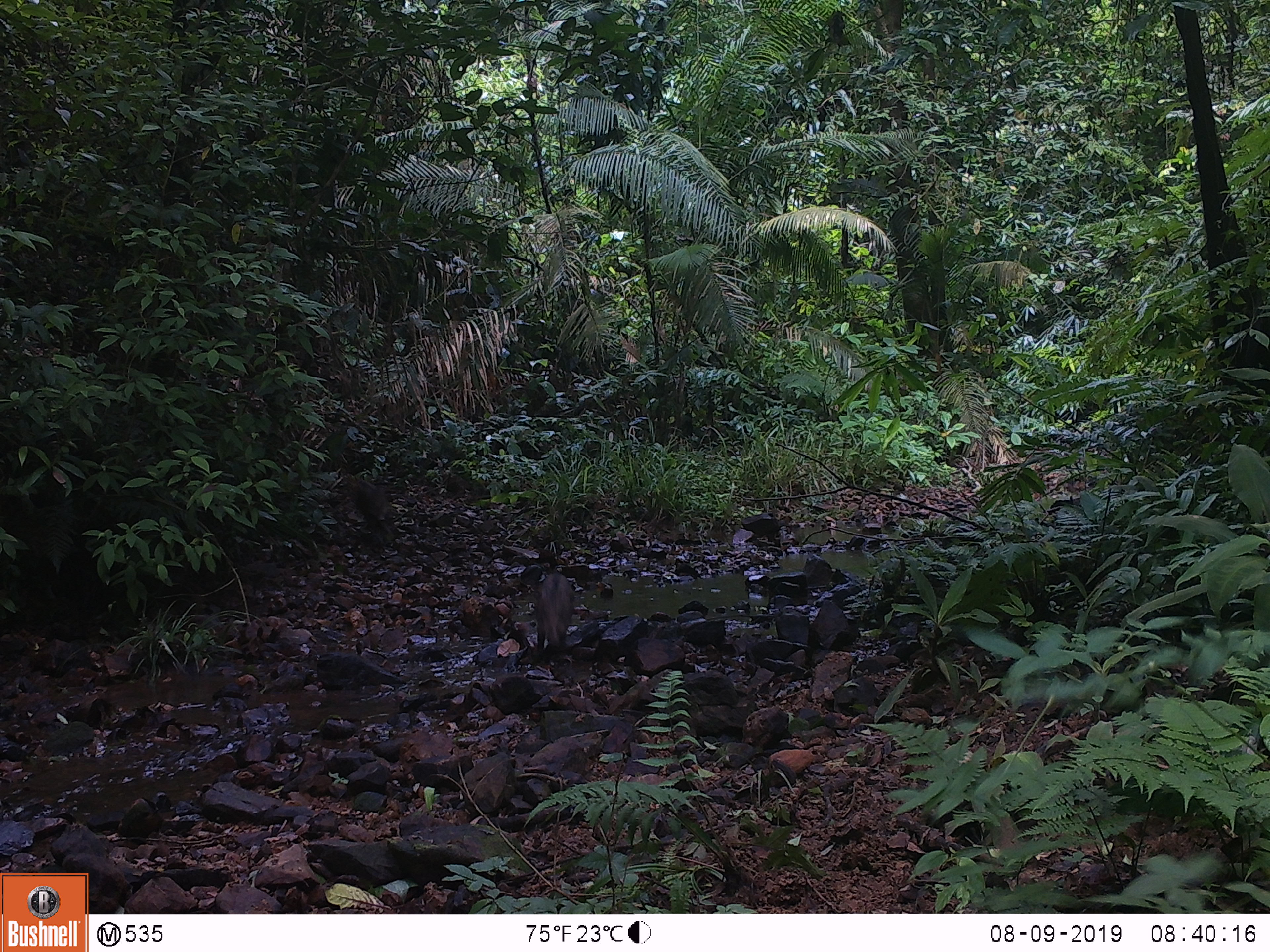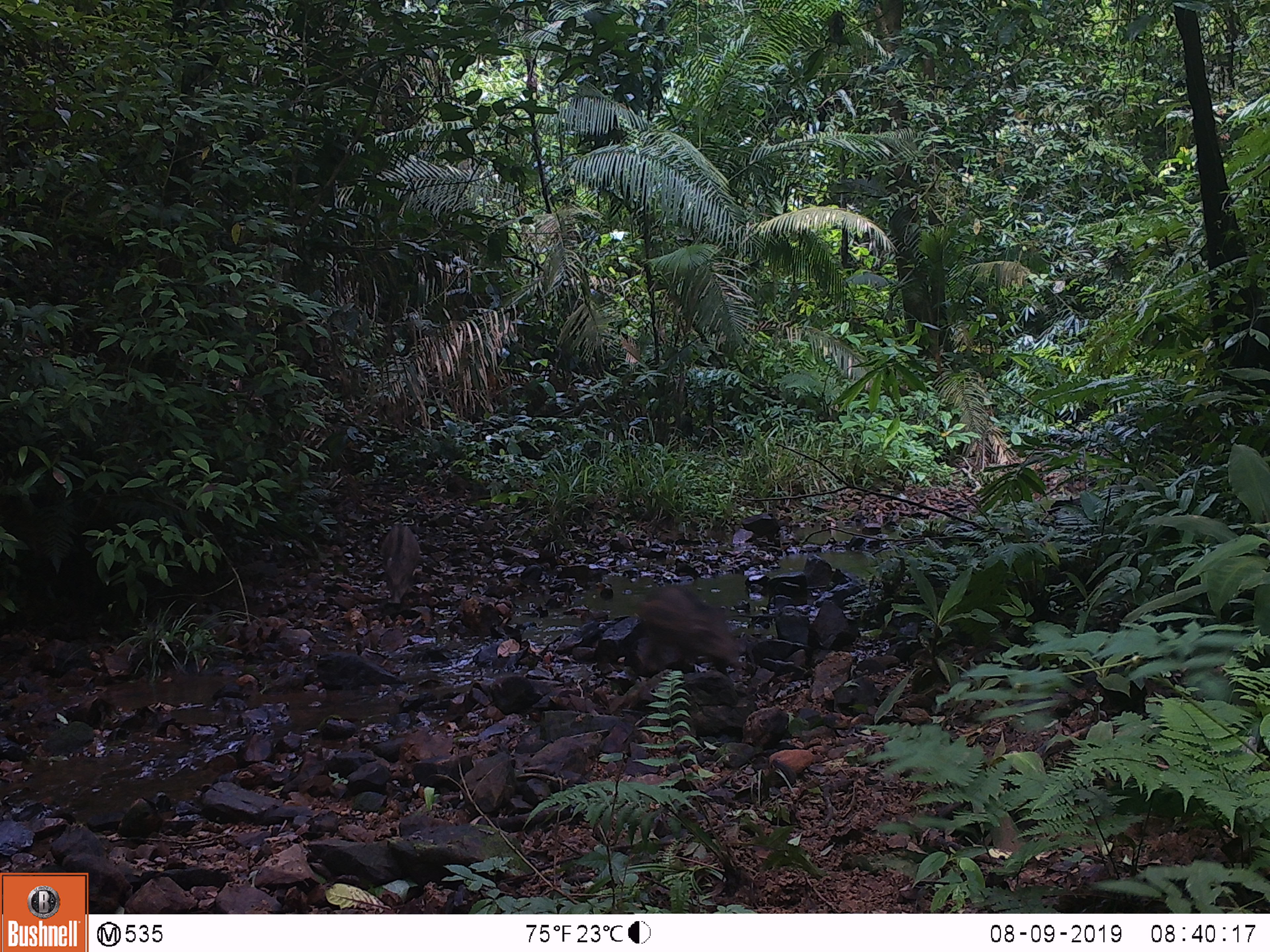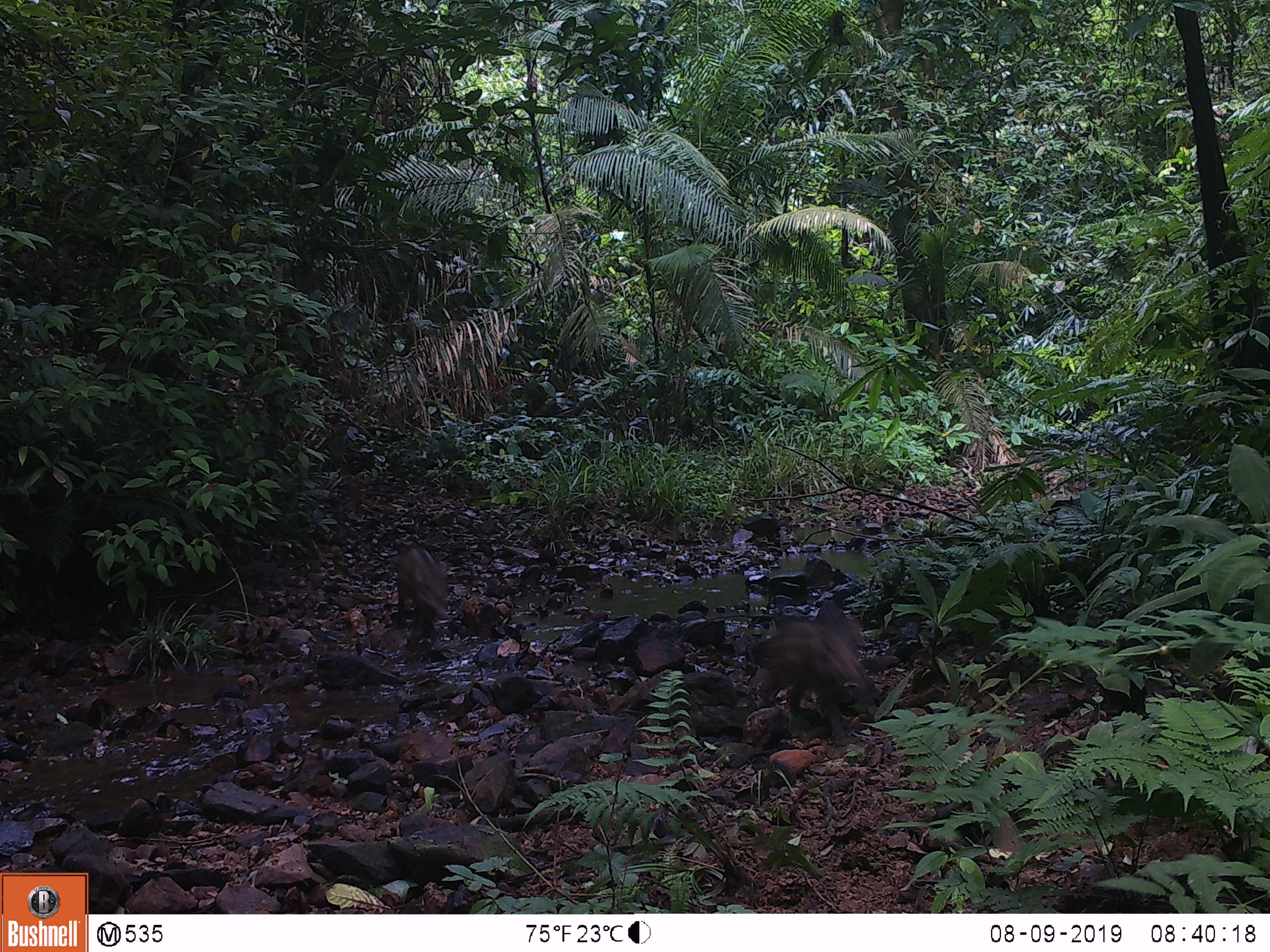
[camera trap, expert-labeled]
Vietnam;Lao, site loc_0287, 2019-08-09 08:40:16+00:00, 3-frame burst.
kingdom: Animalia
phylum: Chordata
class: Mammalia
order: Artiodactyla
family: Suidae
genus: Sus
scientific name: Sus scrofa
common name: eurasian wild pig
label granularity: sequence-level